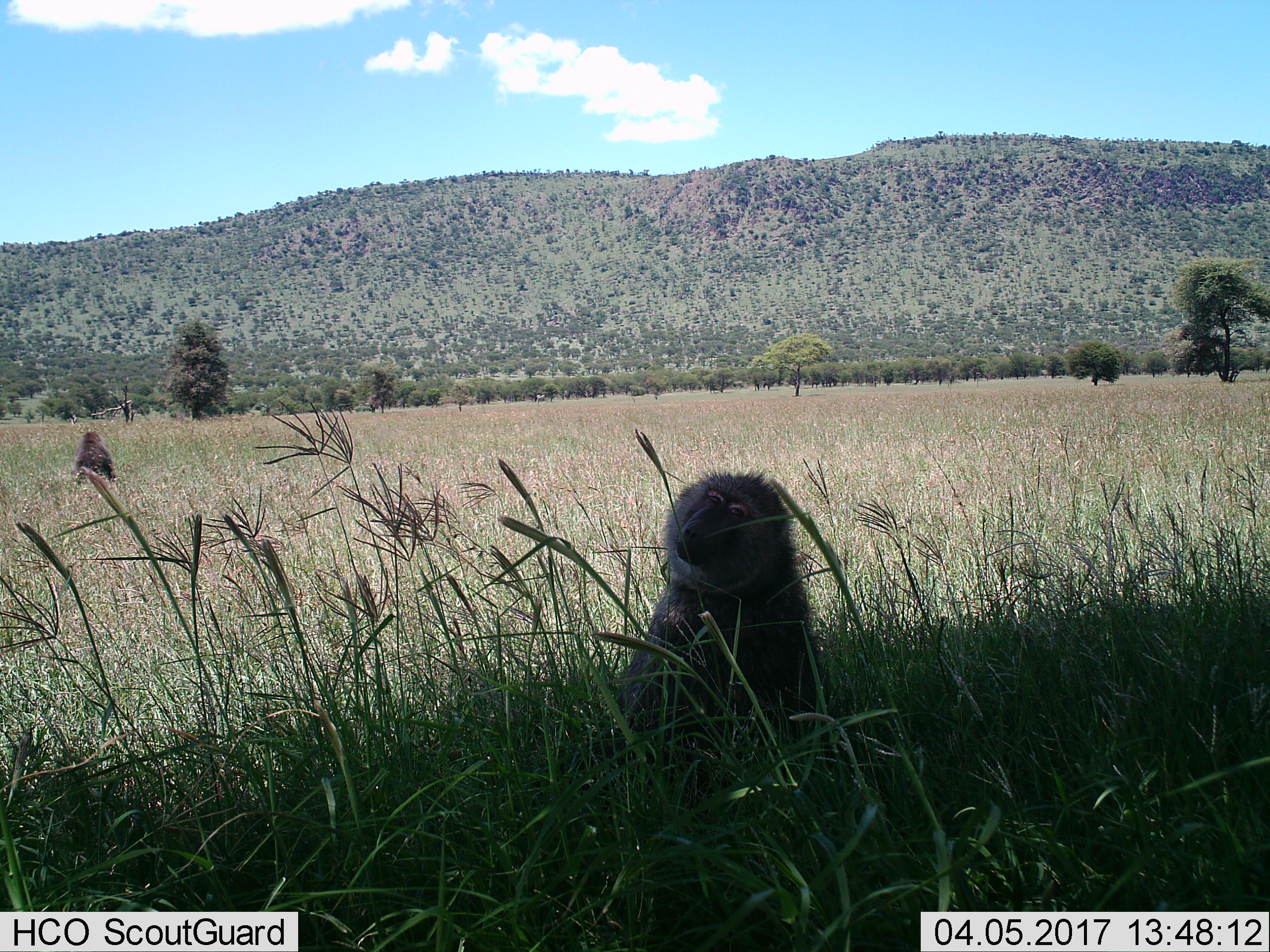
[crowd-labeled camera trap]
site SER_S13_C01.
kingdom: Animalia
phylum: Chordata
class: Mammalia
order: Primates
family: Cercopithecidae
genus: Papio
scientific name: Papio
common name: baboon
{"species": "baboon (Papio)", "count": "2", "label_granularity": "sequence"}